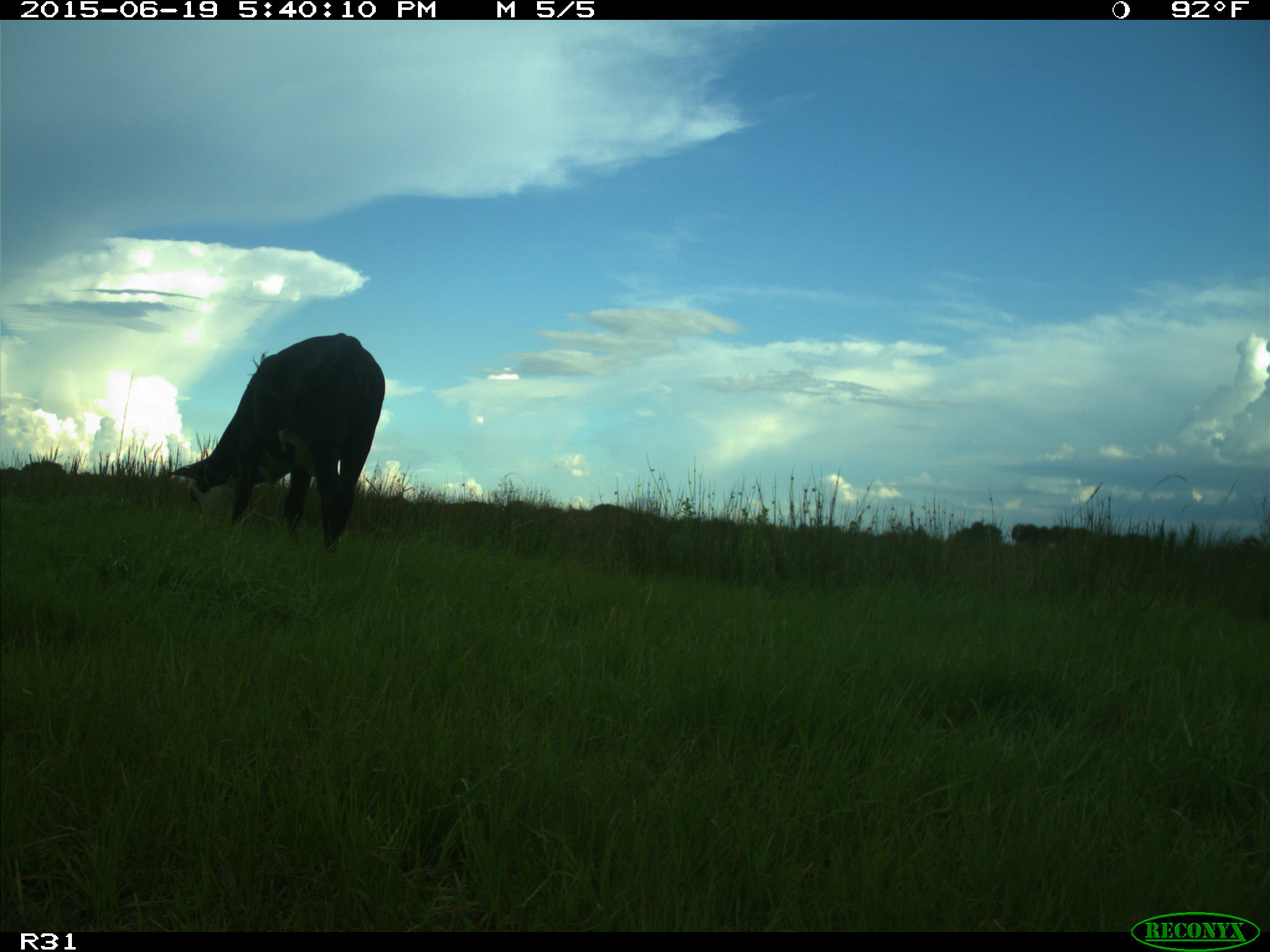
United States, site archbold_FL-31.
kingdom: Animalia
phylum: Chordata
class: Mammalia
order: Artiodactyla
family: Bovidae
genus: Bos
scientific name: Bos taurus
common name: domestic cow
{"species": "Bos taurus (domestic cow)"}